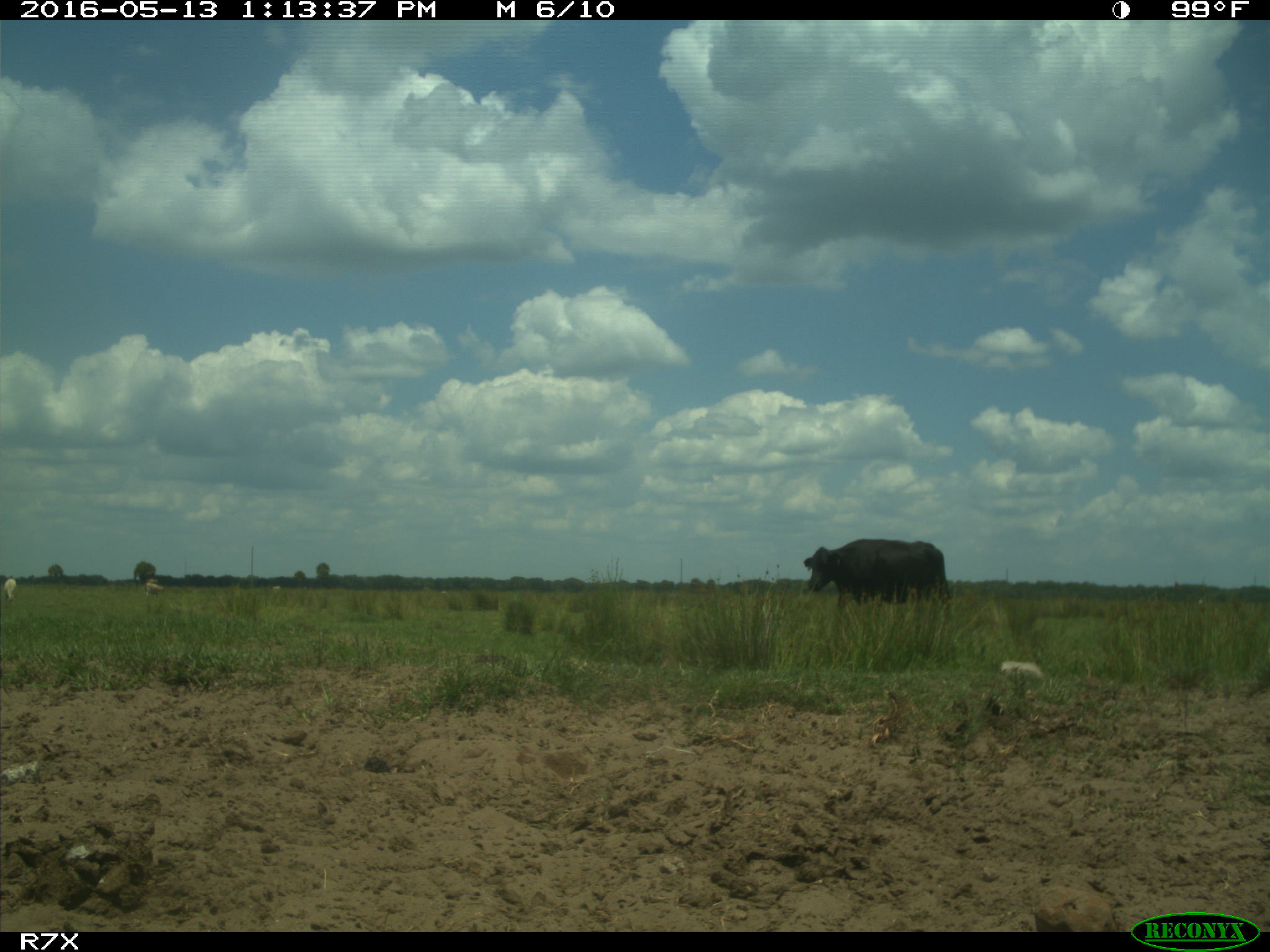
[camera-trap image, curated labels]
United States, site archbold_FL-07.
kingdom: Animalia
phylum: Chordata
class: Mammalia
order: Artiodactyla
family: Bovidae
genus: Bos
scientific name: Bos taurus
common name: domestic cow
Bos taurus (domestic cow).